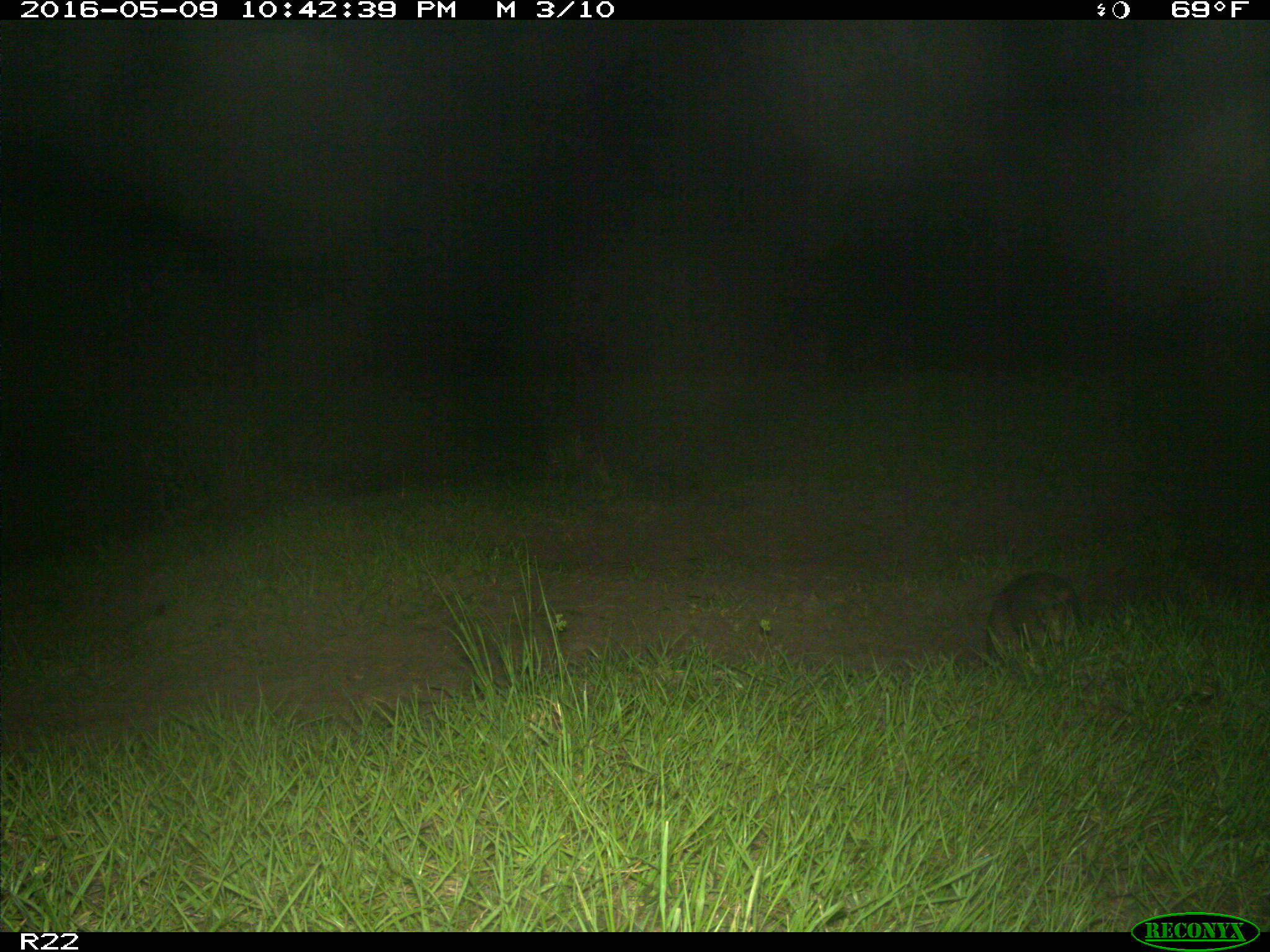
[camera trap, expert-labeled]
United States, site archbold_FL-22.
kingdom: Animalia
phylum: Chordata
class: Mammalia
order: Cingulata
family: Dasypodidae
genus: Dasypus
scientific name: Dasypus novemcinctus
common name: nine-banded armadillo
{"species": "Dasypus novemcinctus (nine-banded armadillo)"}